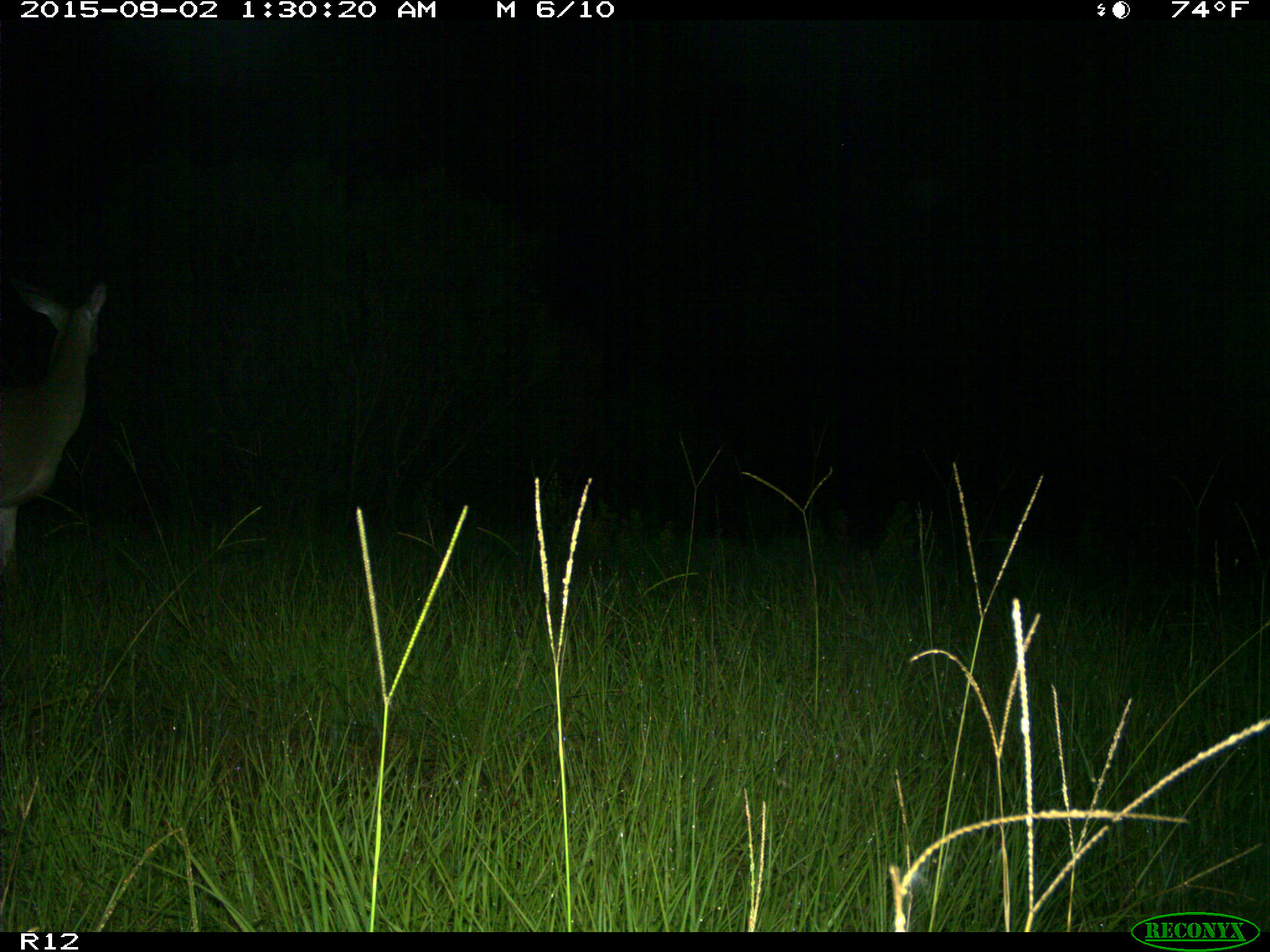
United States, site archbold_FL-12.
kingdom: Animalia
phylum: Chordata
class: Mammalia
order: Artiodactyla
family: Cervidae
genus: Odocoileus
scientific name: Odocoileus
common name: deer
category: unidentified deer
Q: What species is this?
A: Unidentified deer (deer) (Odocoileus).